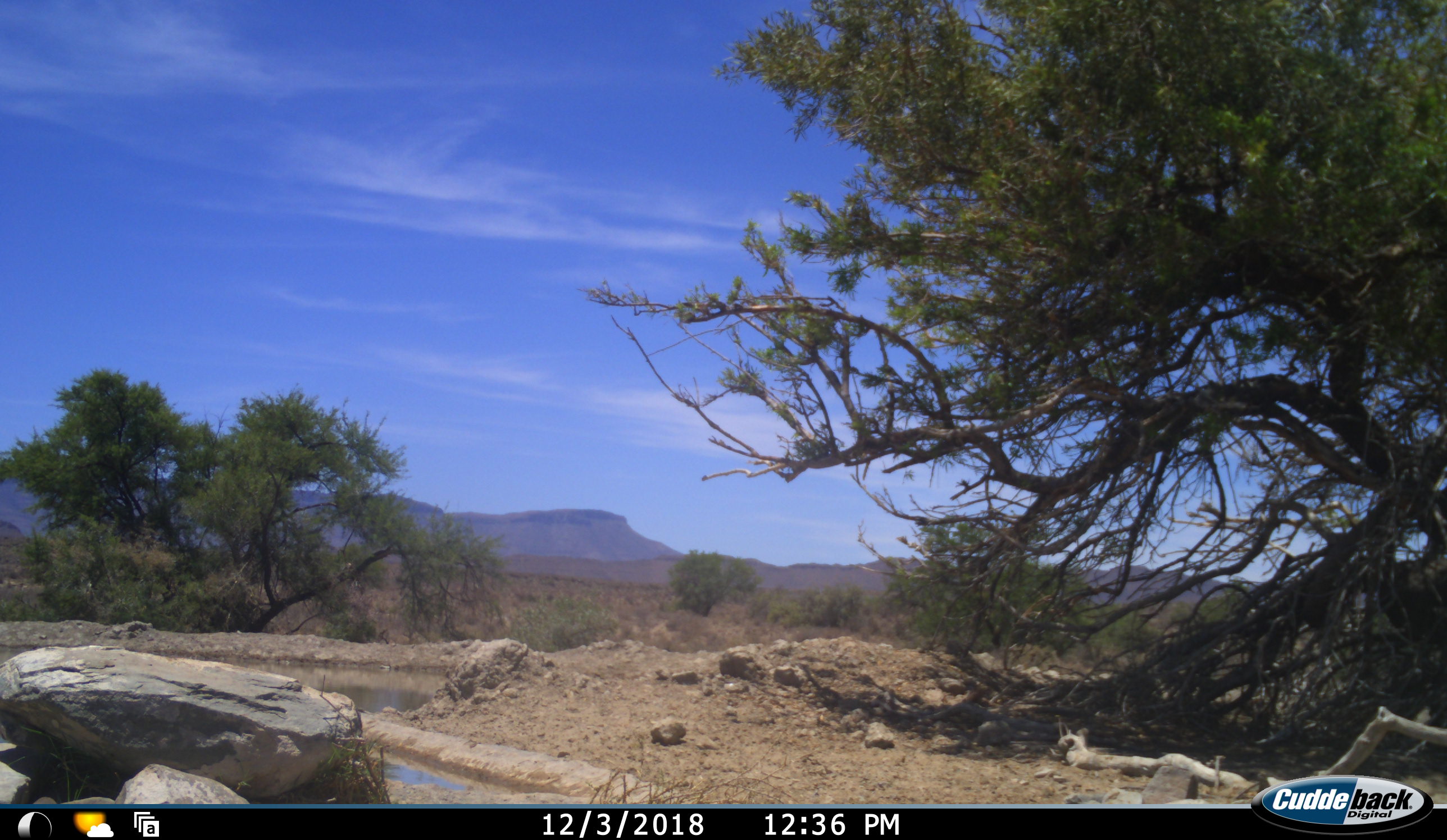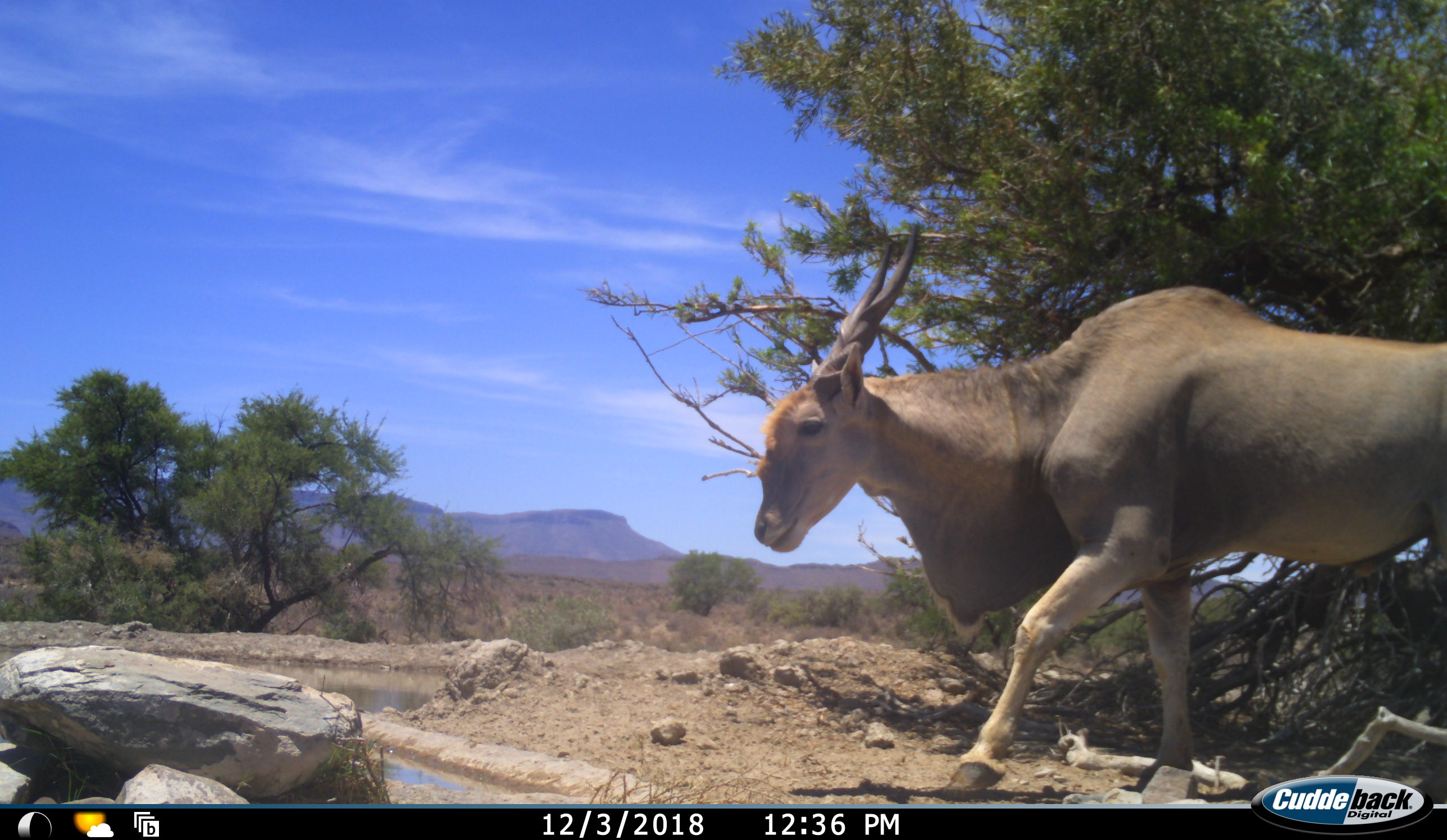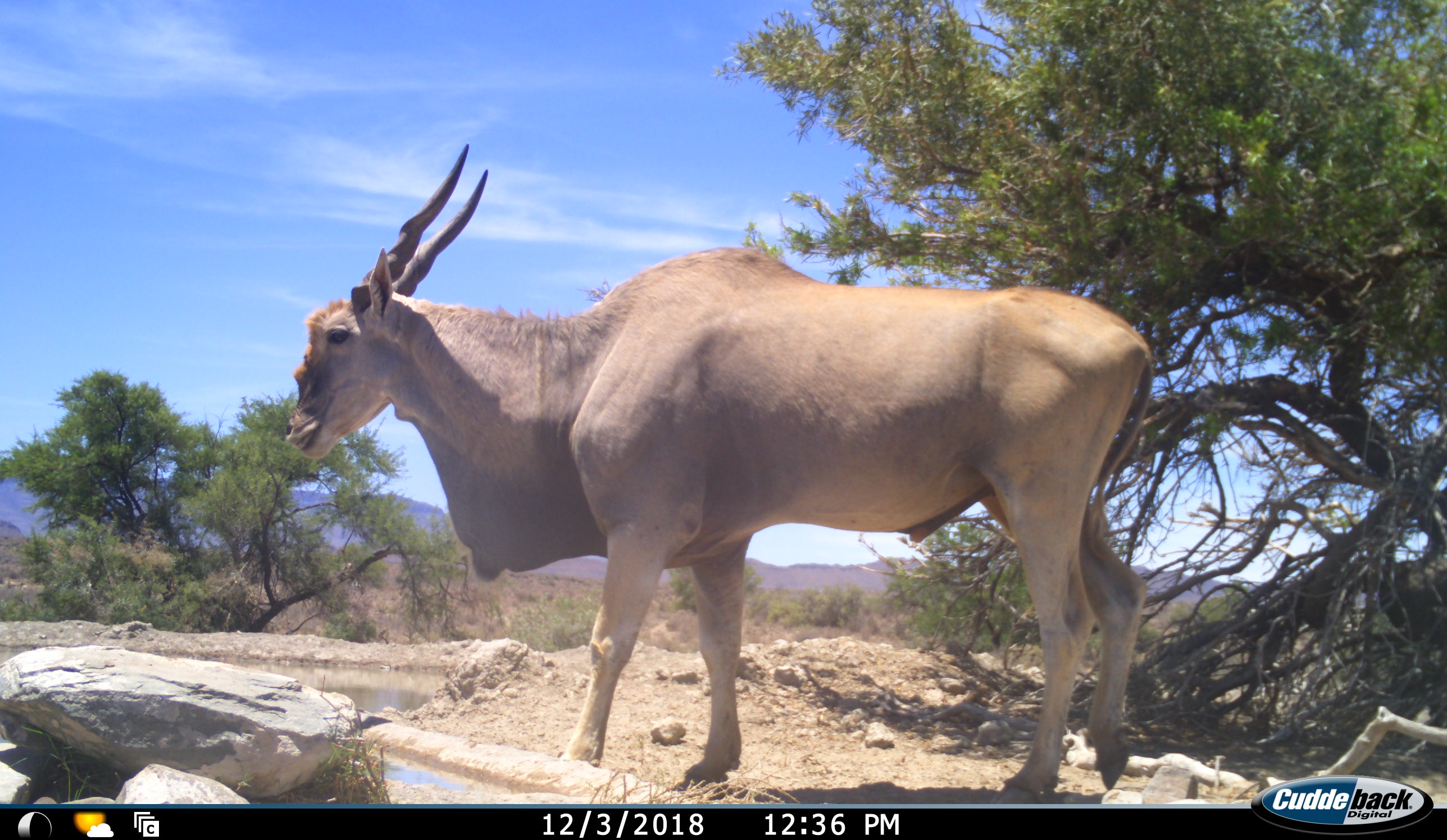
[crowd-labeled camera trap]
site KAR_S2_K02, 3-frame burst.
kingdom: Animalia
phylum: Chordata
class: Mammalia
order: Artiodactyla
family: Bovidae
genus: Tragelaphus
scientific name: Tragelaphus oryx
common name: eland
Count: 1.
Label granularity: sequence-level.